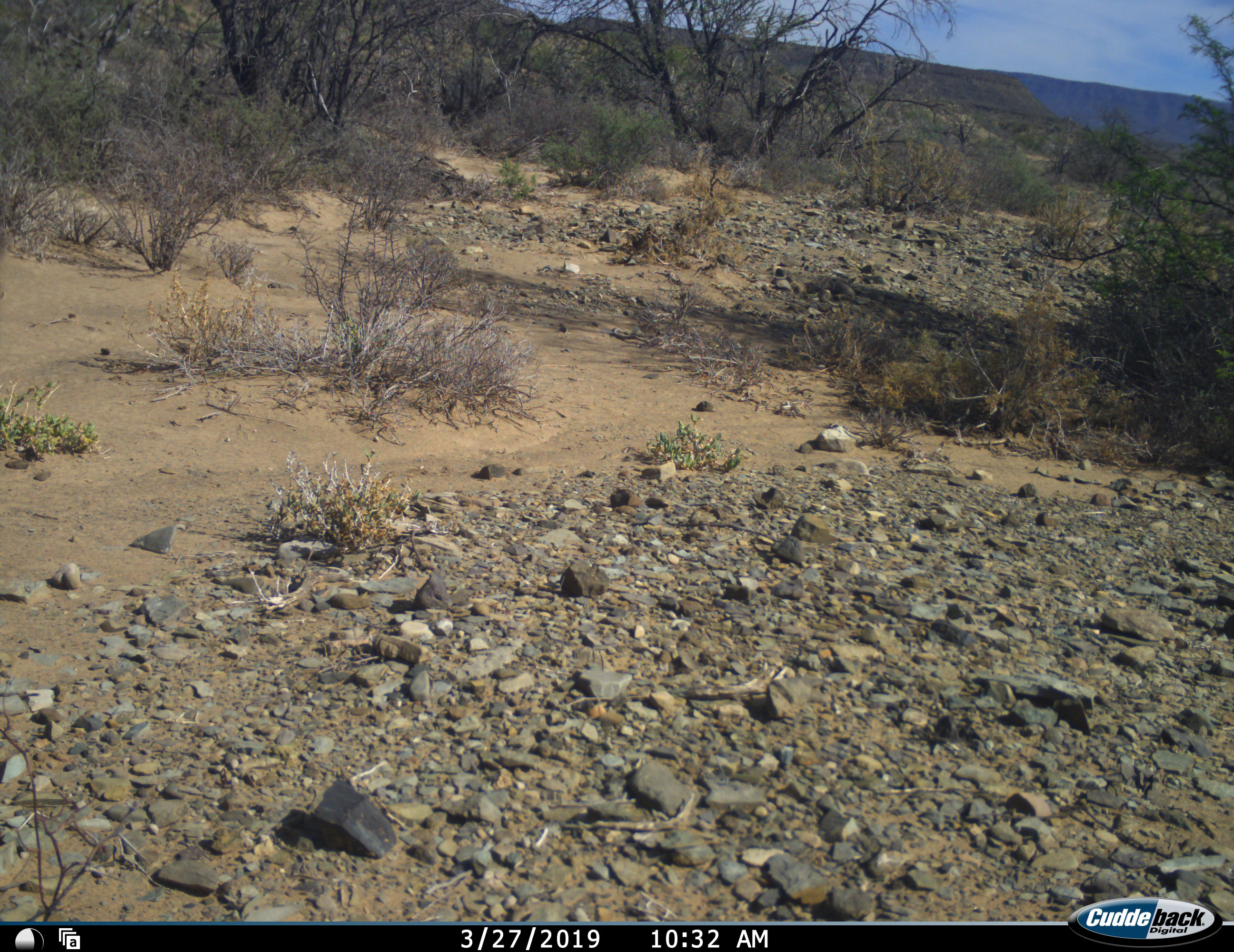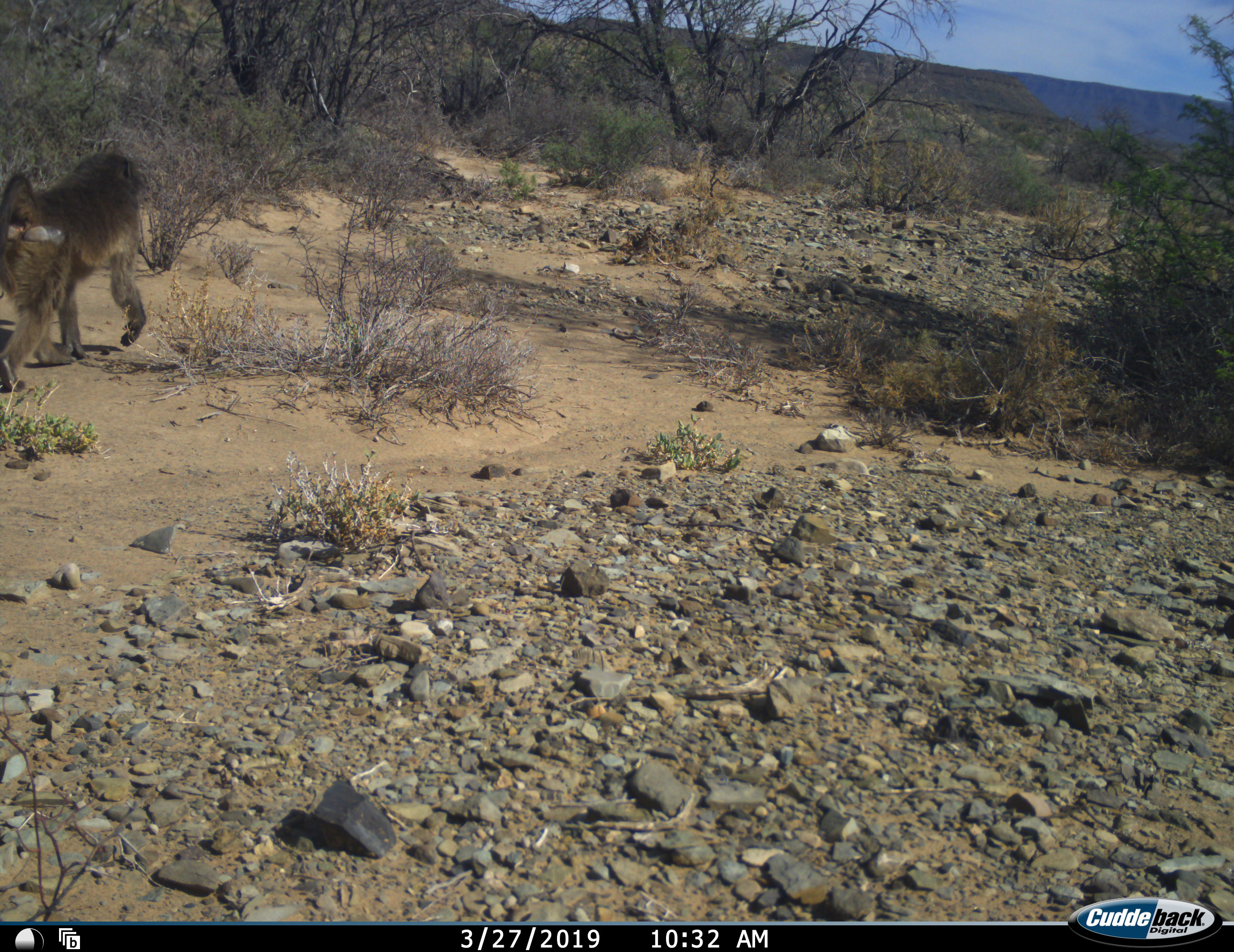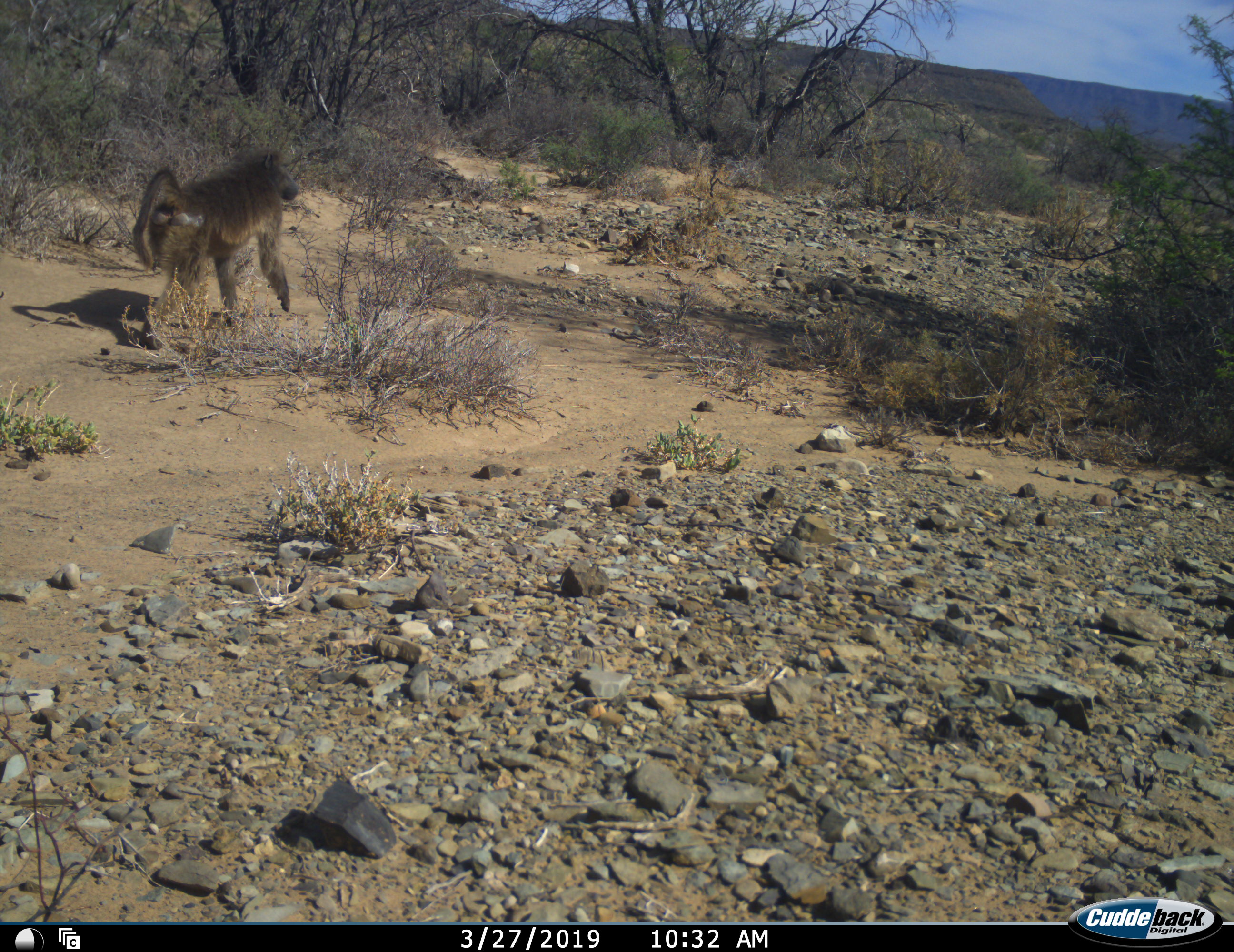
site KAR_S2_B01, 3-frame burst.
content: unidentified animal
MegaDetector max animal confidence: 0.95